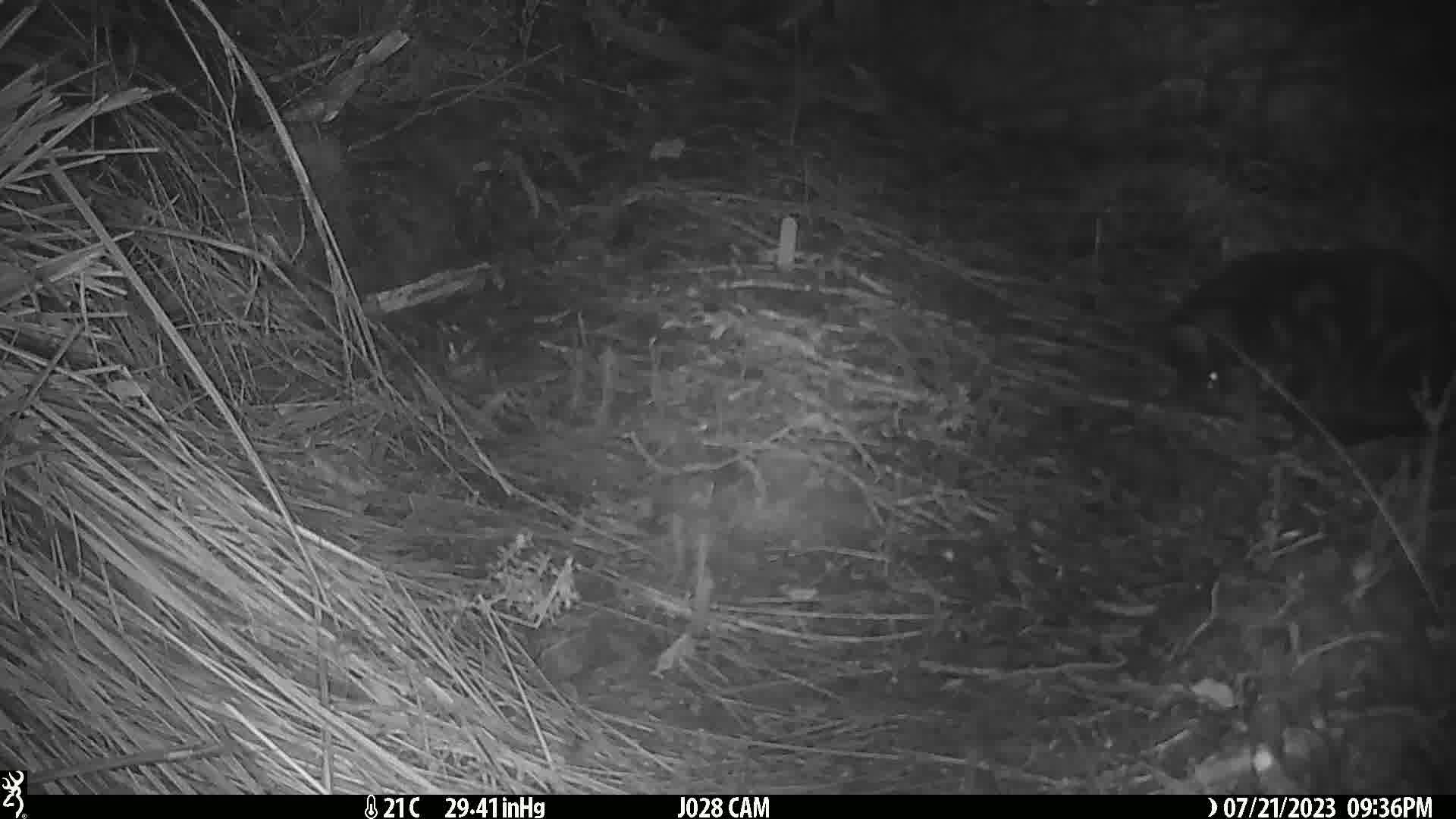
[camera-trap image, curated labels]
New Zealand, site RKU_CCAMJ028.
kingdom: Animalia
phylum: Chordata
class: Mammalia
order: Carnivora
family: Felidae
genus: Felis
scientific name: Felis catus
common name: domestic cat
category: cat